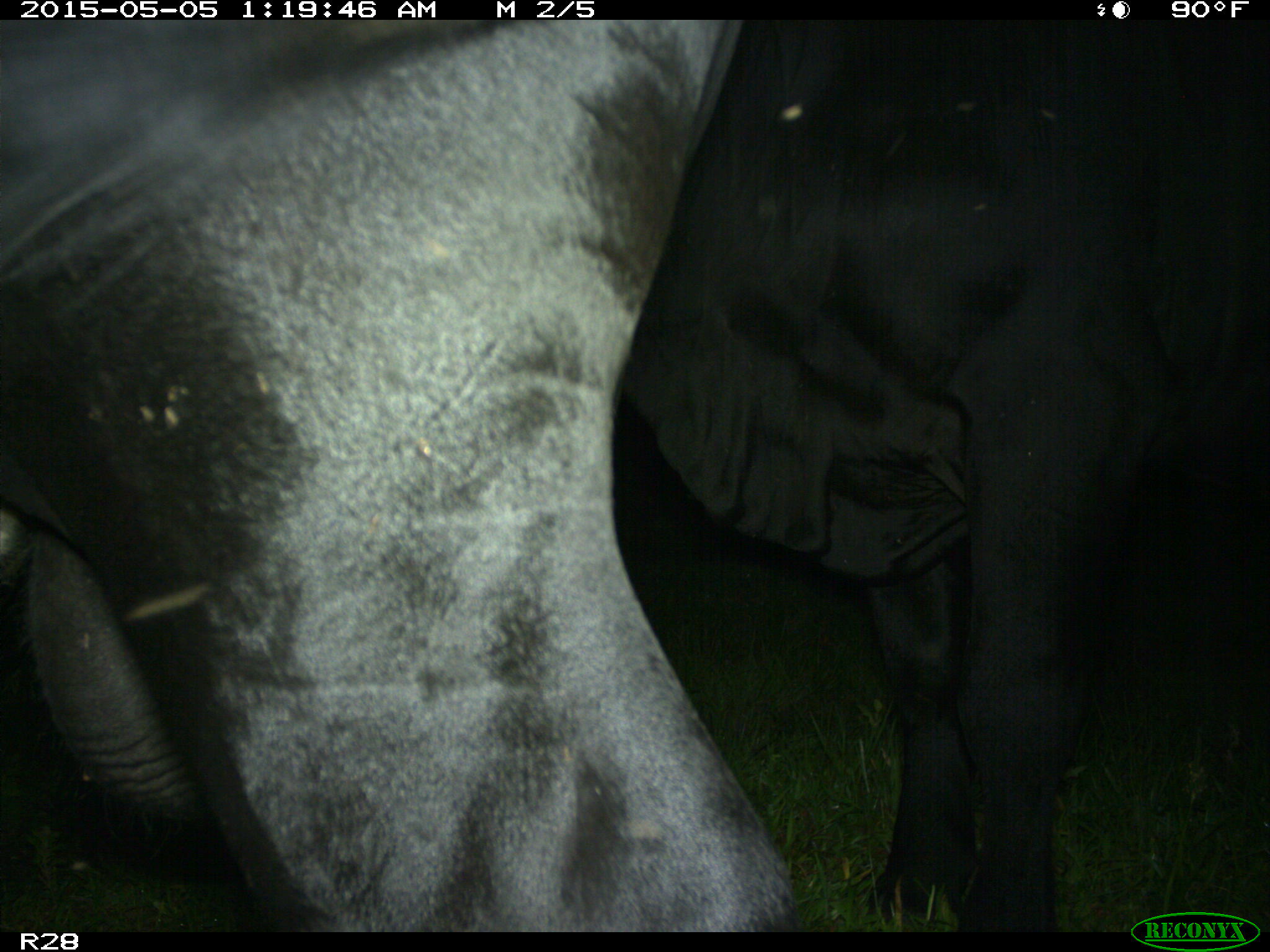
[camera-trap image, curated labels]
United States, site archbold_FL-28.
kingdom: Animalia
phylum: Chordata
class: Mammalia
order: Artiodactyla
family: Bovidae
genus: Bos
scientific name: Bos taurus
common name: domestic cow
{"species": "Bos taurus (domestic cow)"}